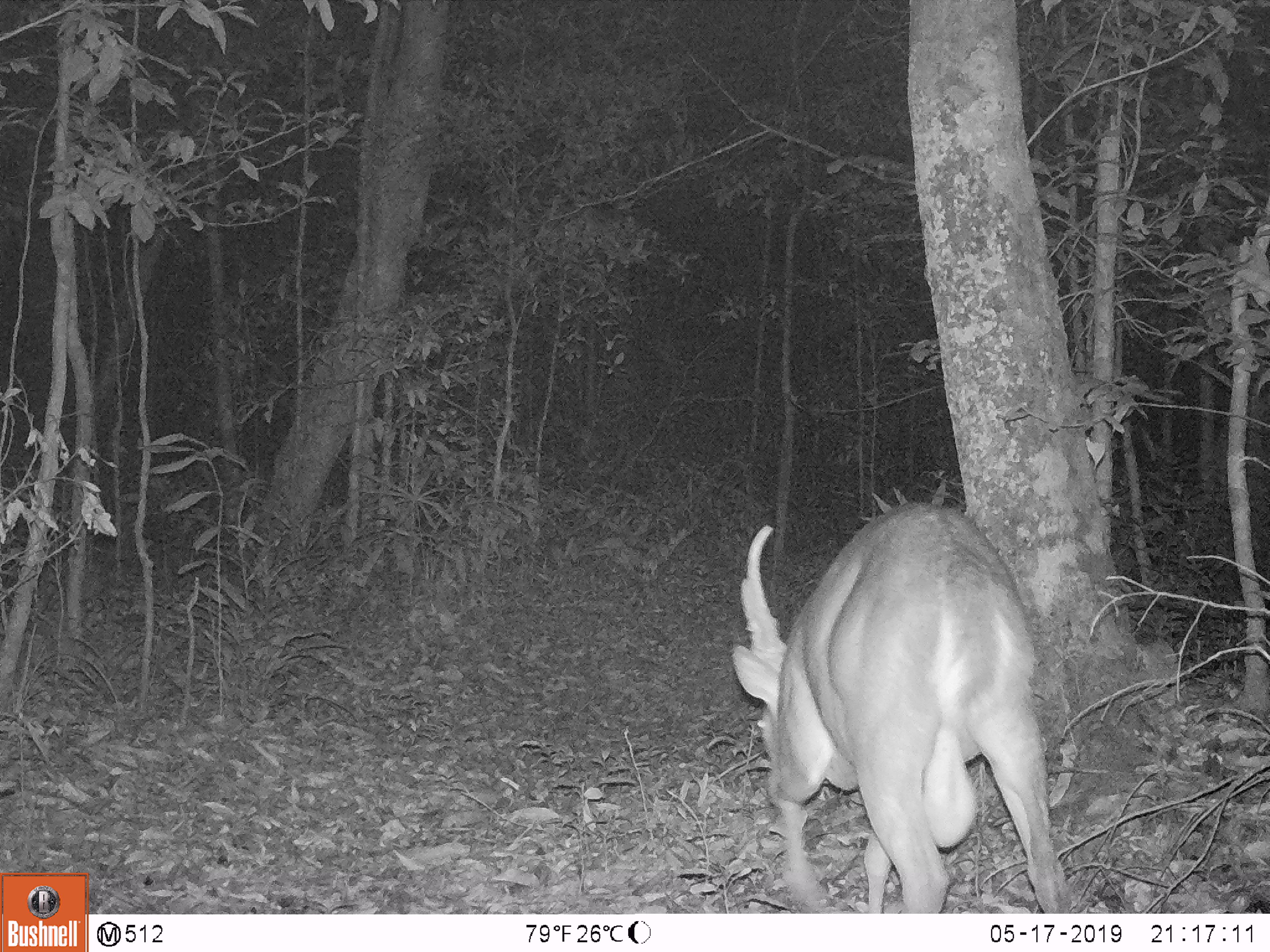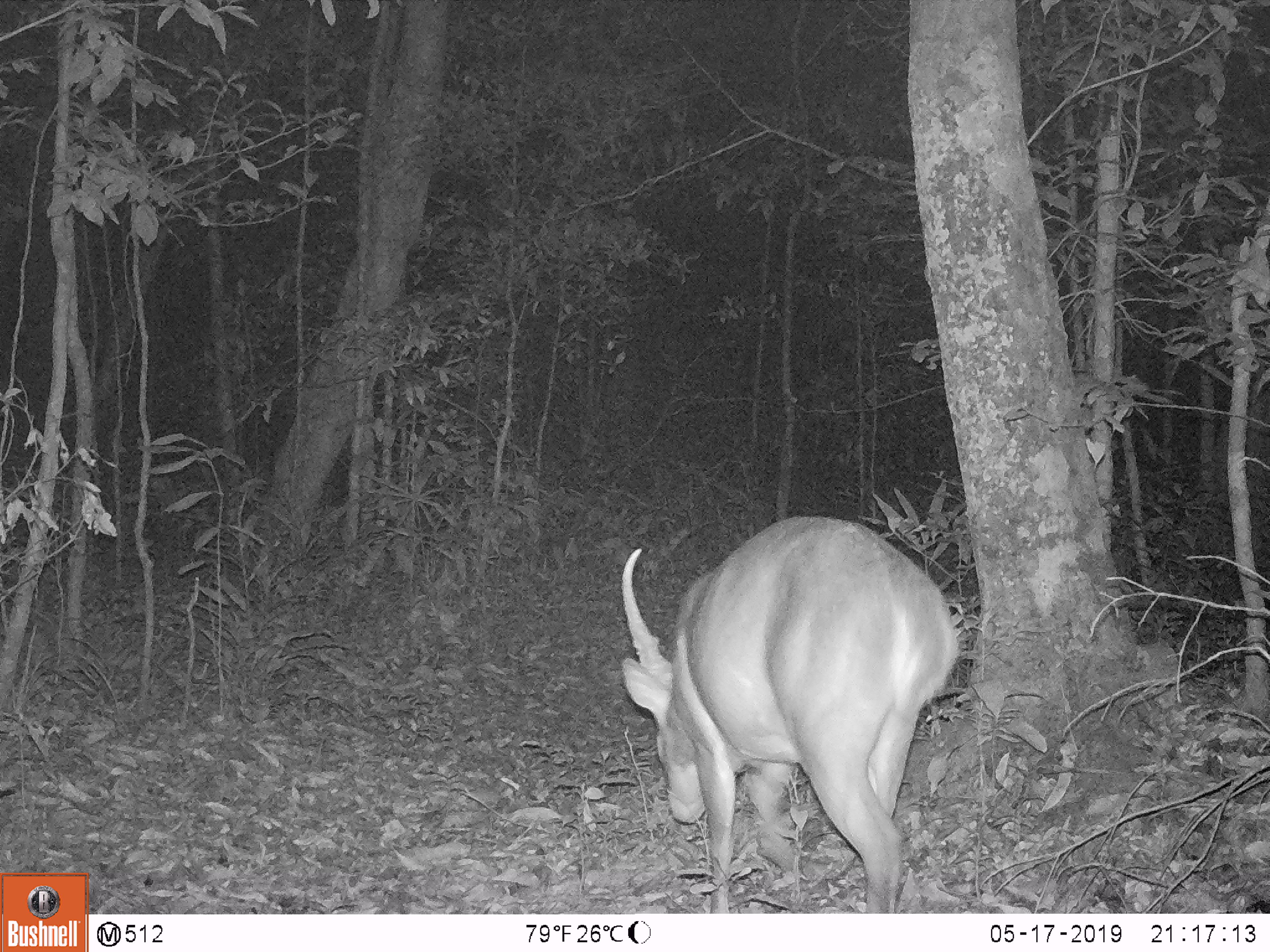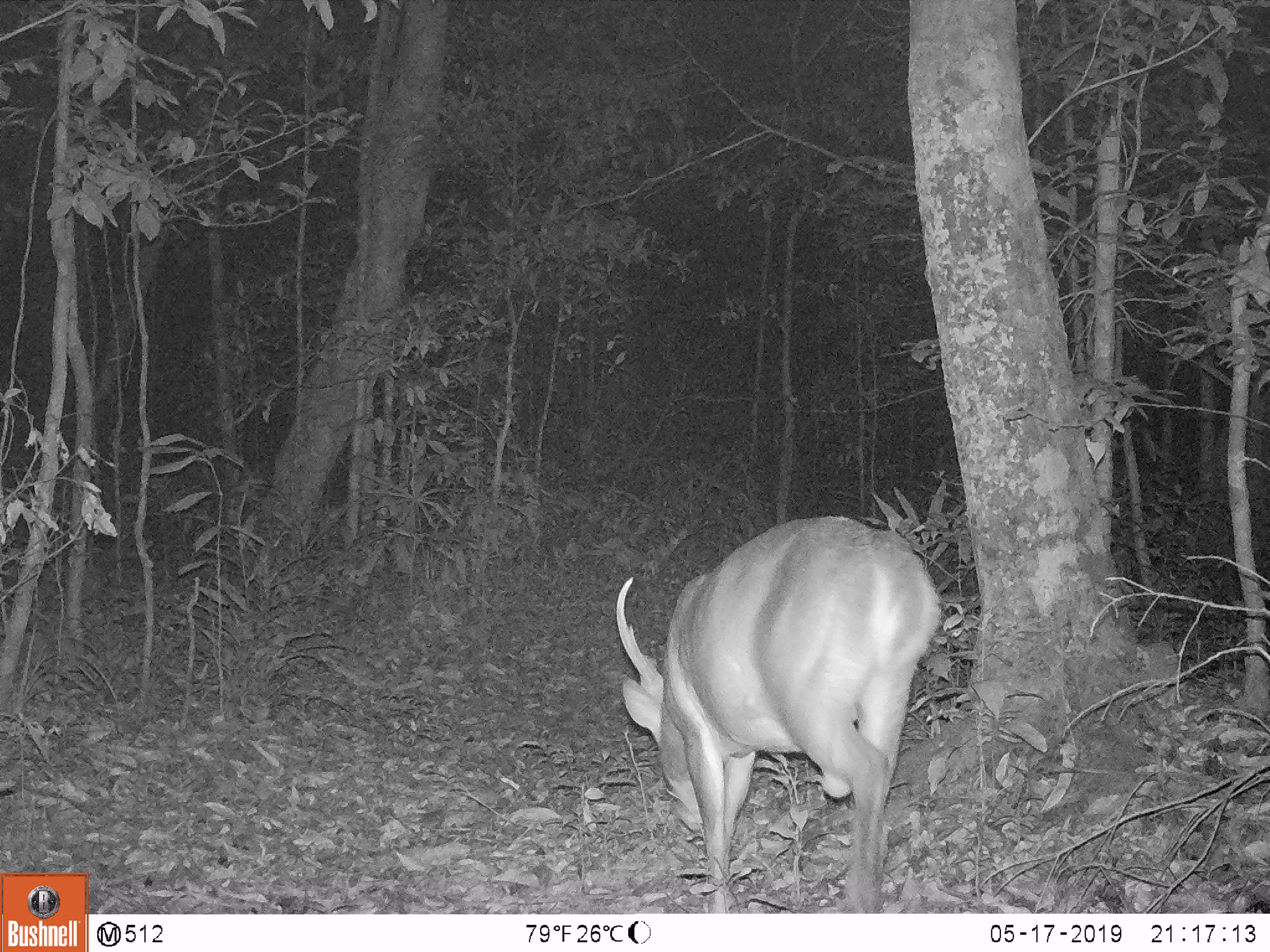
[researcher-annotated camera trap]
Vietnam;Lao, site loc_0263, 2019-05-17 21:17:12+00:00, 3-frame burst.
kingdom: Animalia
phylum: Chordata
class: Mammalia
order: Artiodactyla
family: Cervidae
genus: Muntiacus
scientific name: Muntiacus vuquangensis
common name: large-antlered muntjac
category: large antlered muntjac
Large antlered muntjac (large-antlered muntjac) (Muntiacus vuquangensis). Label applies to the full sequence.